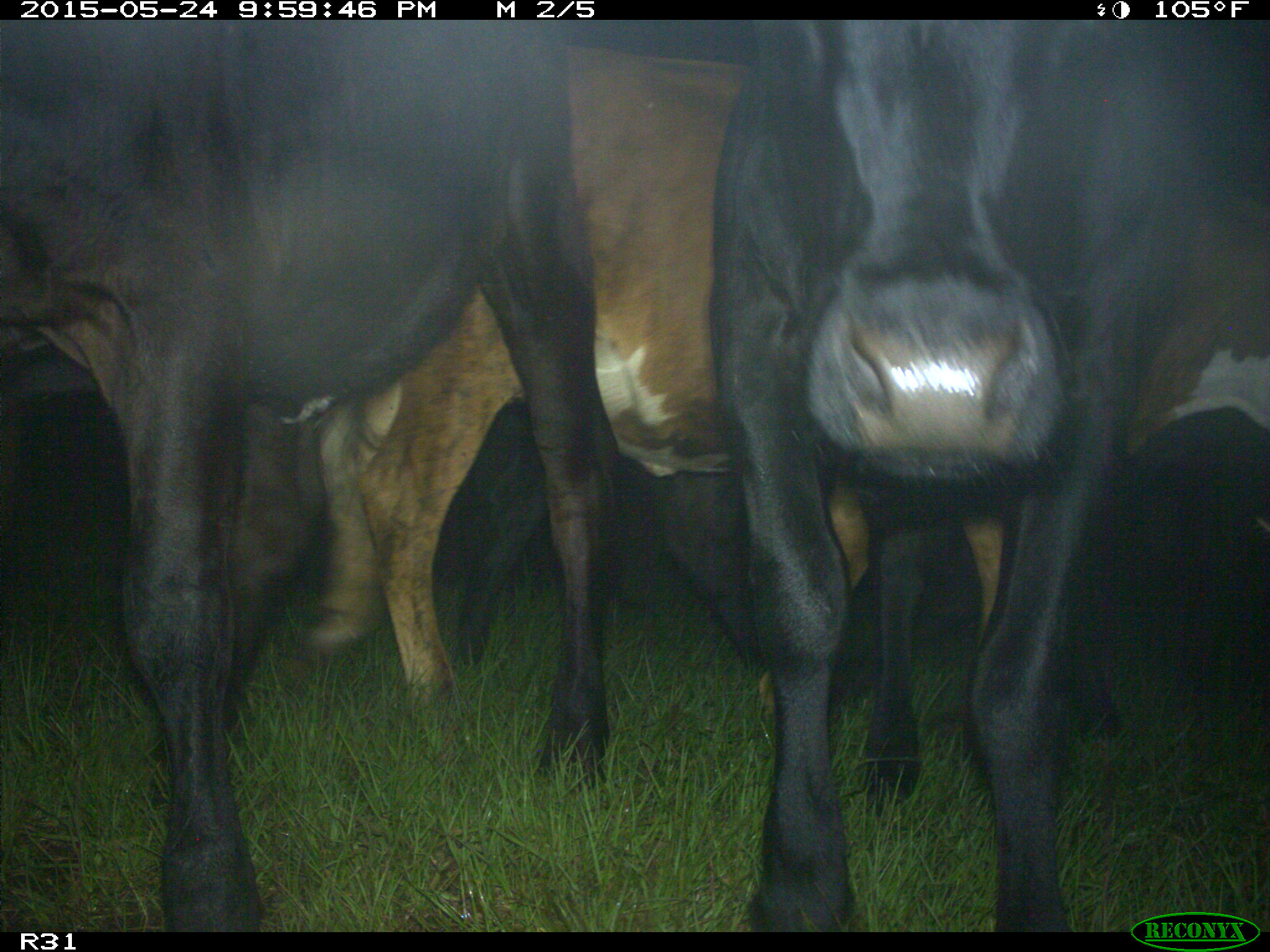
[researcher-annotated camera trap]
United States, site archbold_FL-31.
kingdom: Animalia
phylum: Chordata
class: Mammalia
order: Artiodactyla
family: Bovidae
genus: Bos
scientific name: Bos taurus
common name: domestic cow